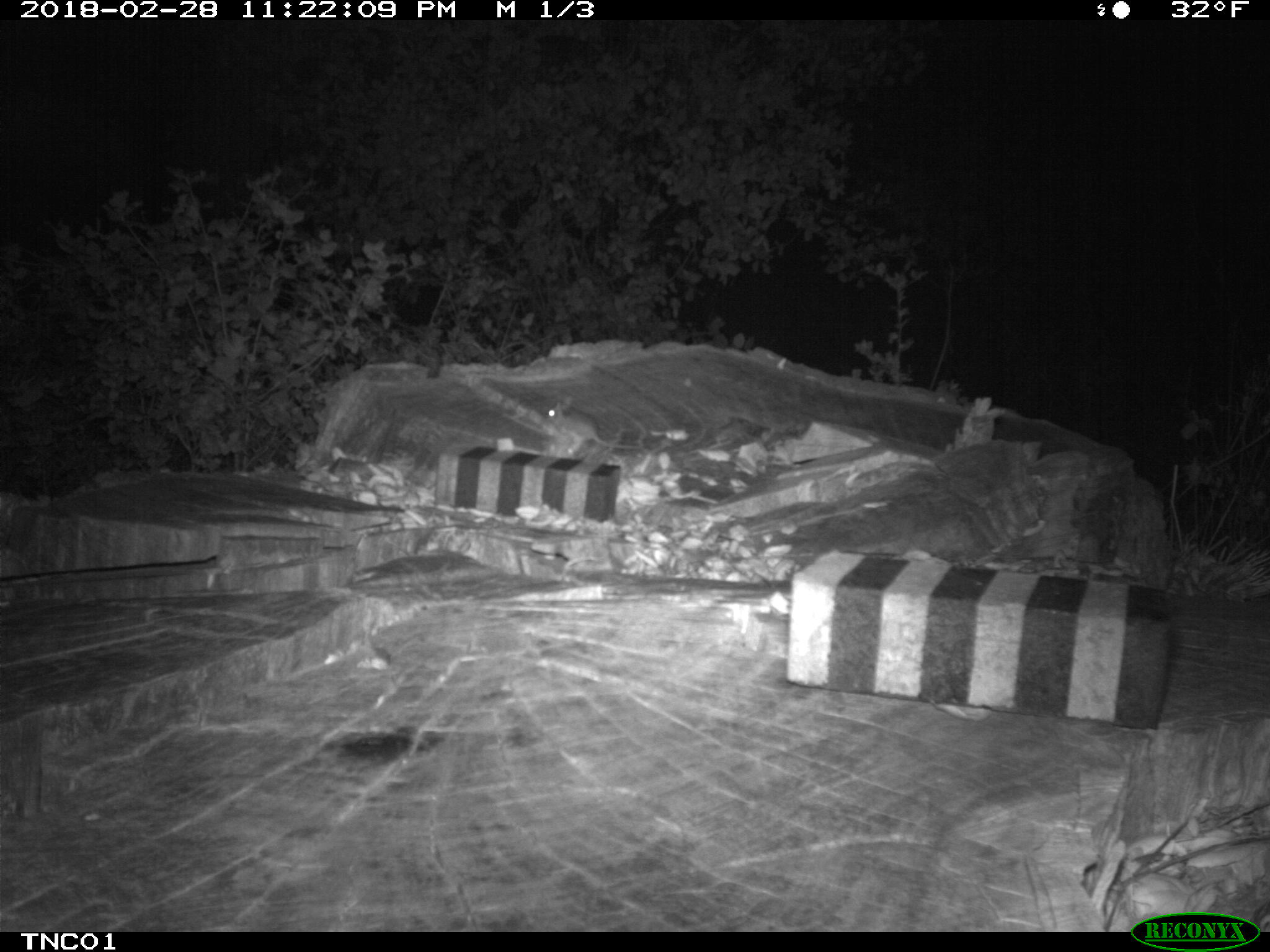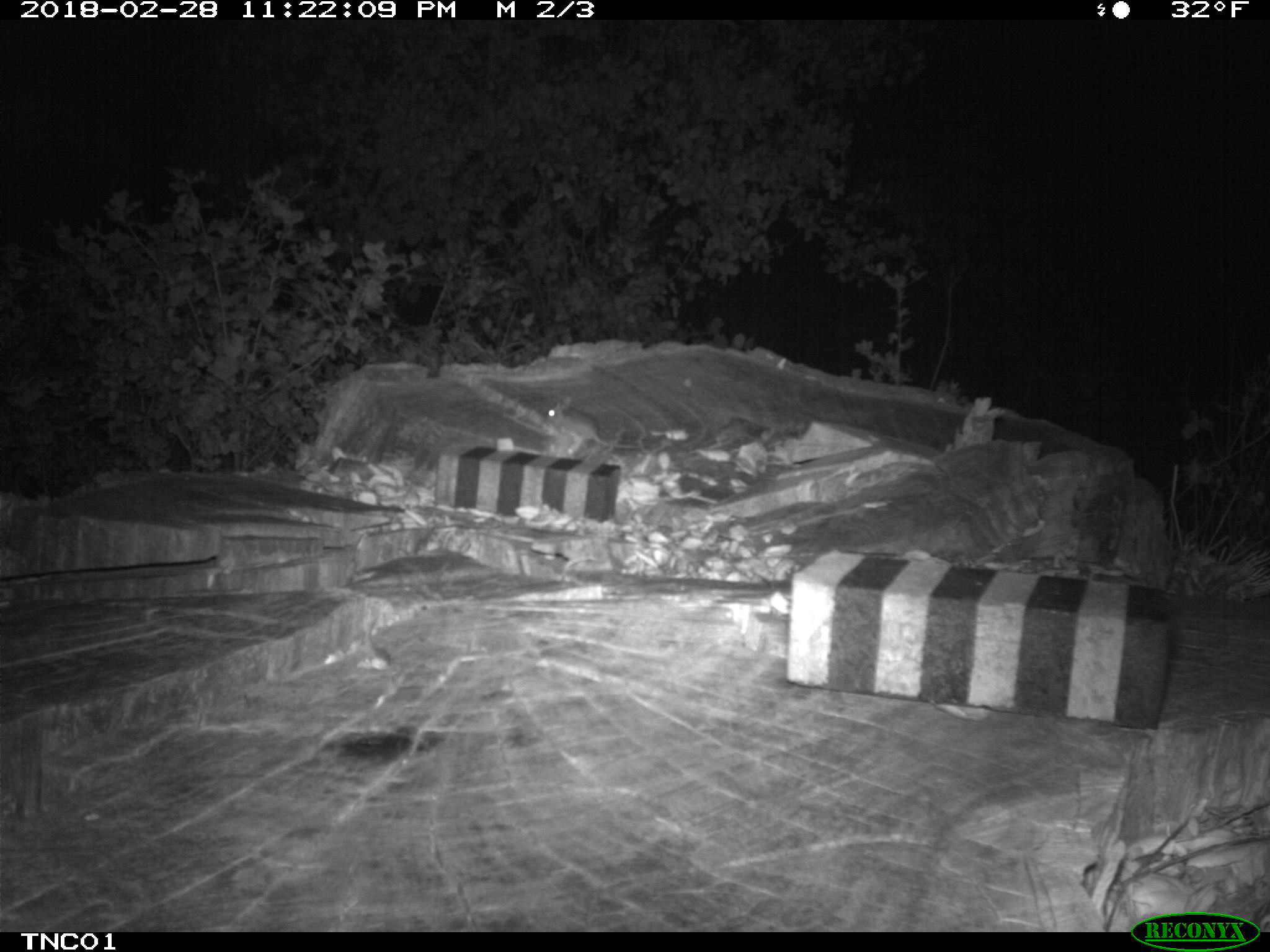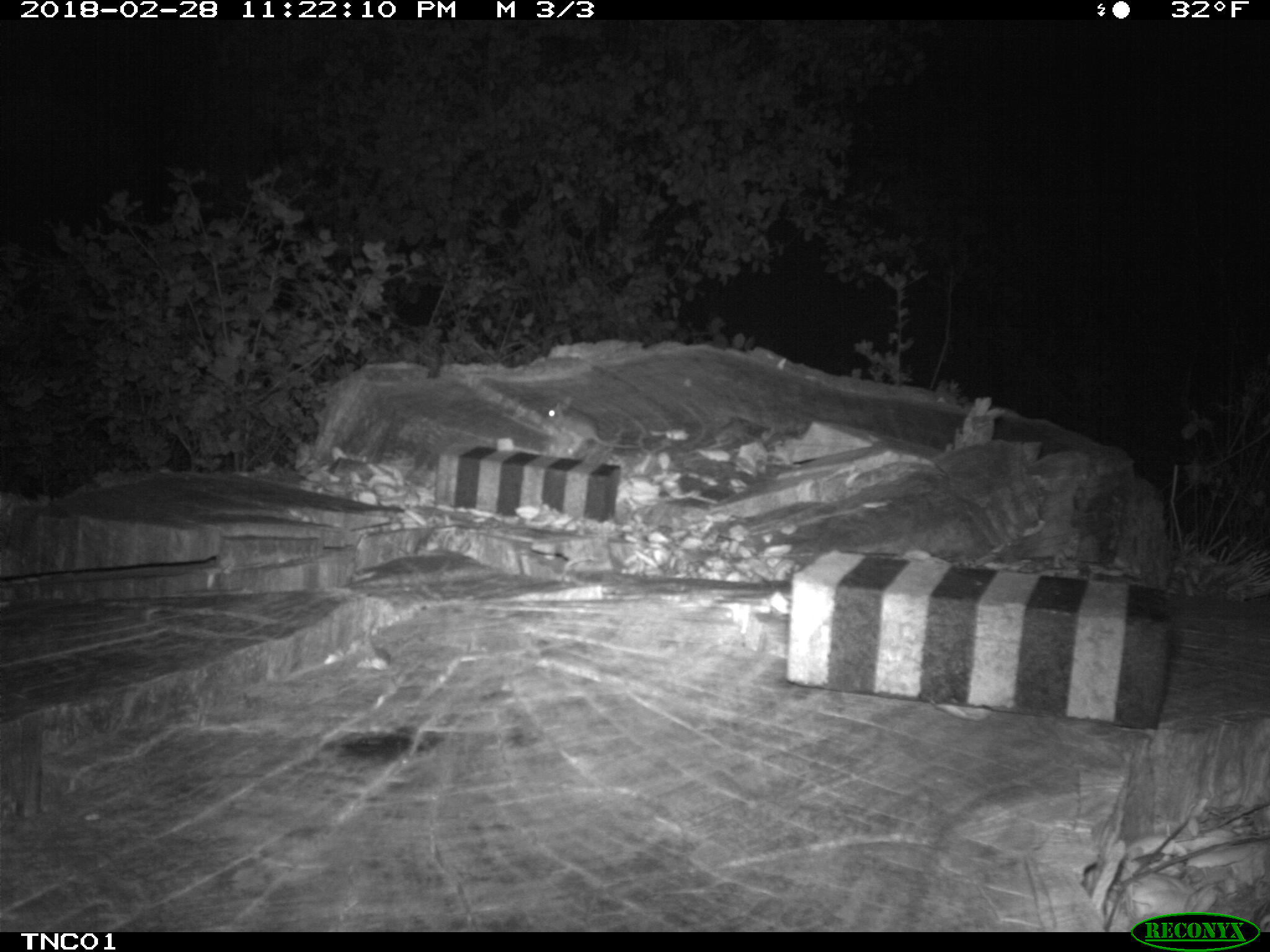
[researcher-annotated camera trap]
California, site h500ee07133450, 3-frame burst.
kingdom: Animalia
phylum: Chordata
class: Mammalia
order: Rodentia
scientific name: Rodentia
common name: rodent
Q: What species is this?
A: Rodent (Rodentia).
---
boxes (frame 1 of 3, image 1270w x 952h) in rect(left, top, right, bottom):
rodent: rect(545, 402, 639, 448)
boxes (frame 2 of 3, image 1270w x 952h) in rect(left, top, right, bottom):
rodent: rect(544, 397, 642, 449)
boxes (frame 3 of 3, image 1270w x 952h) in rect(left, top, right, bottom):
rodent: rect(543, 395, 640, 454)